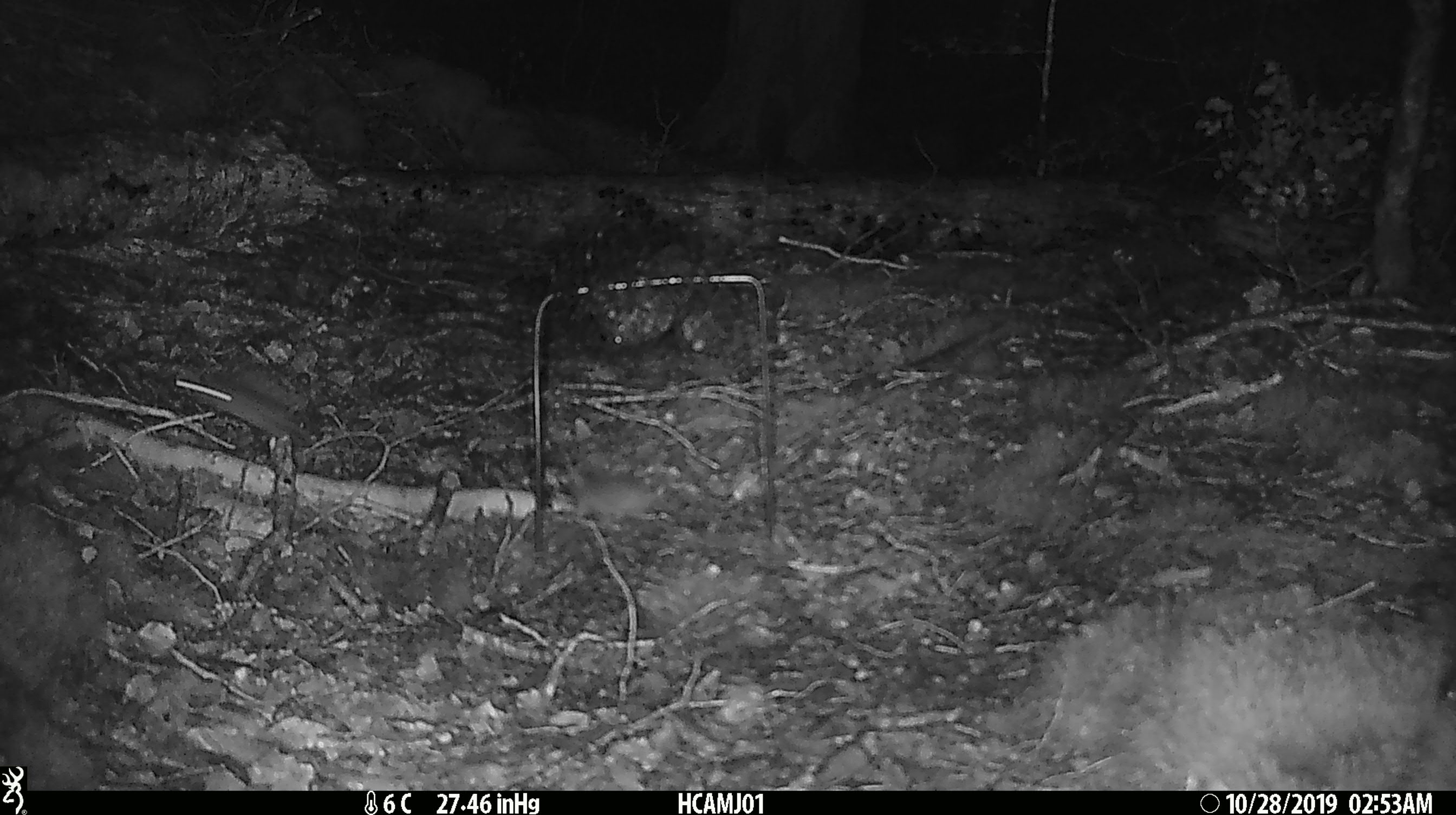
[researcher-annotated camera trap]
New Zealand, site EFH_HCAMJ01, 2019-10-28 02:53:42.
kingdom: Animalia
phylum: Chordata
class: Mammalia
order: Rodentia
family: Muridae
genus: Mus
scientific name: Mus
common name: mouse